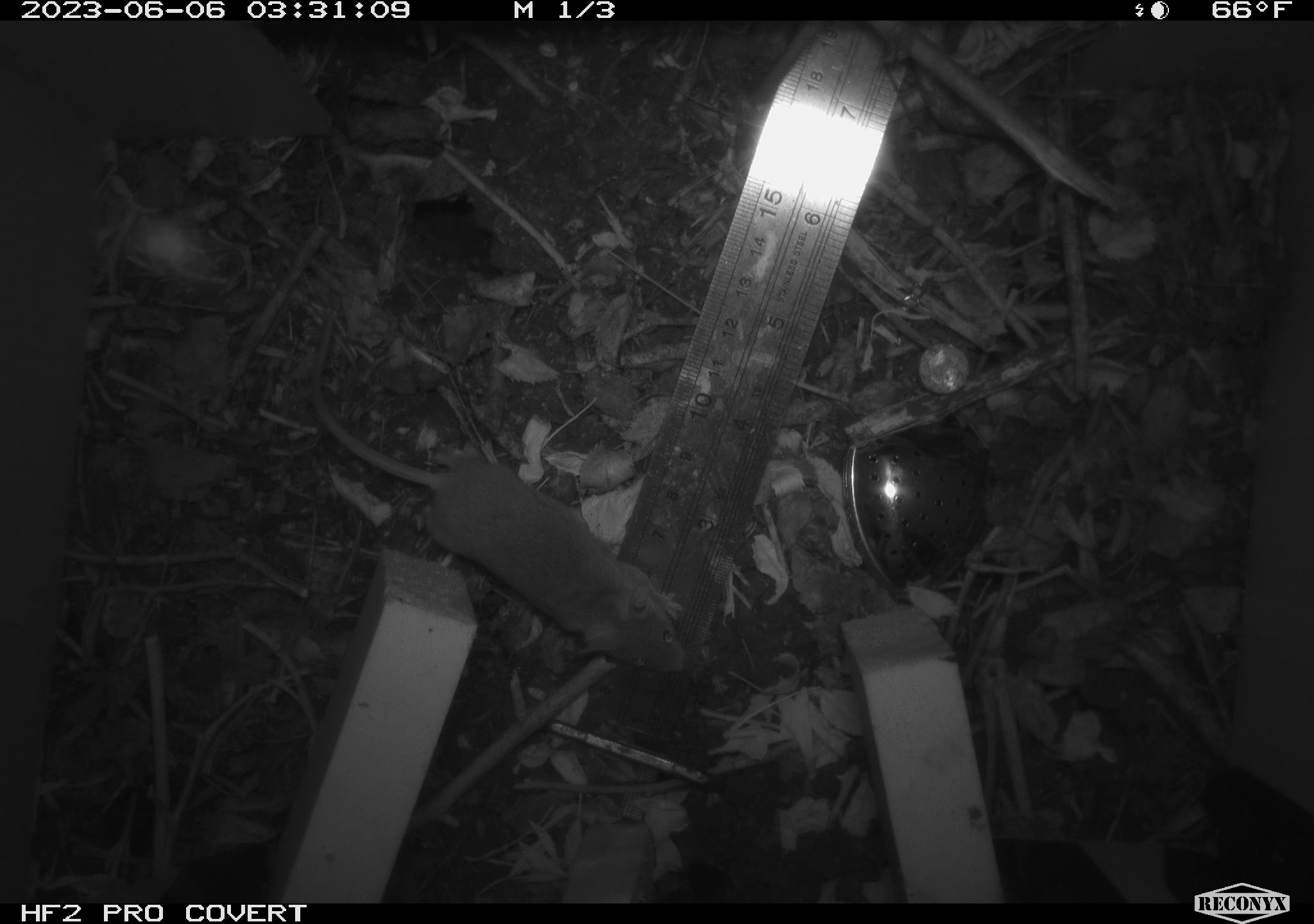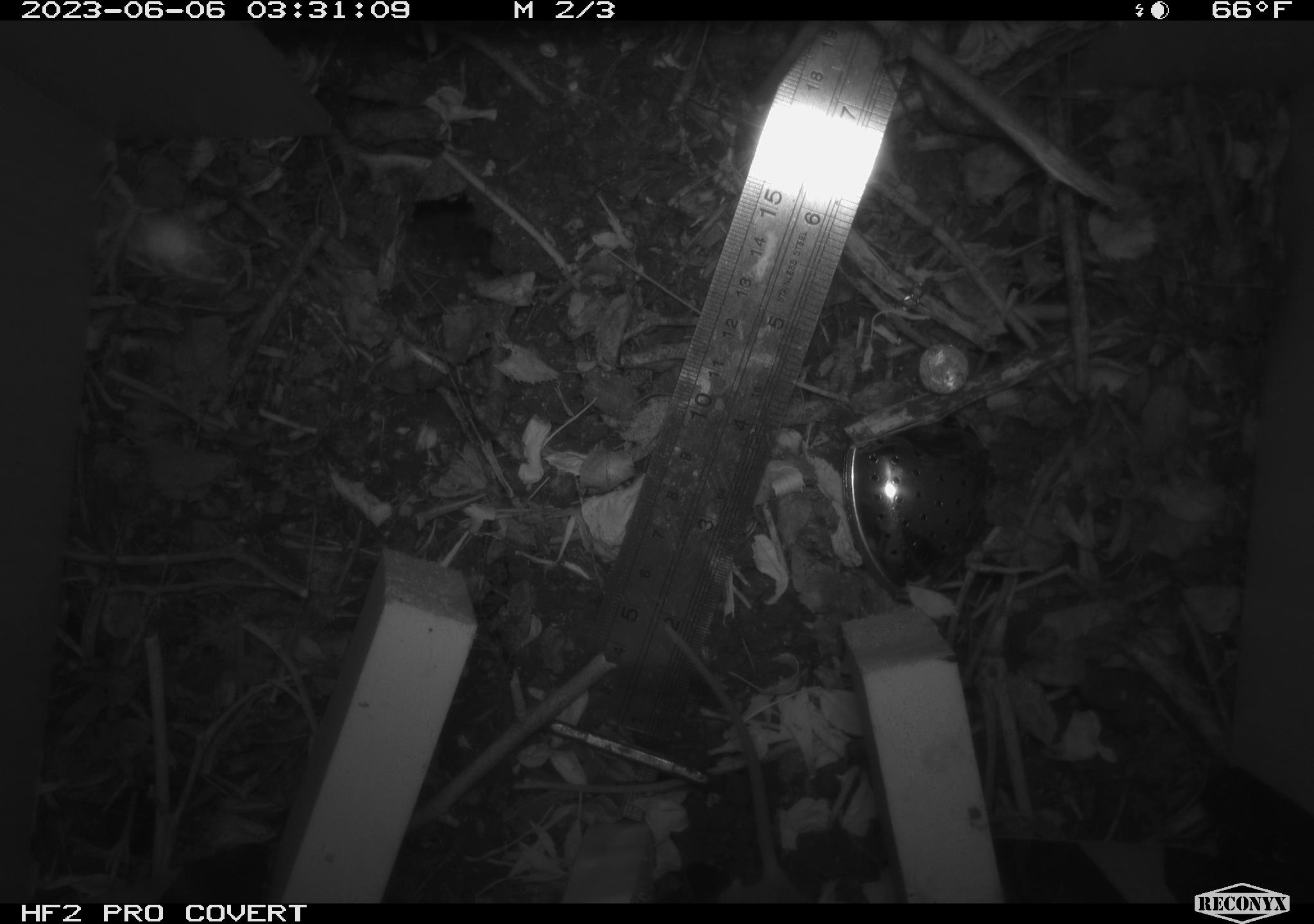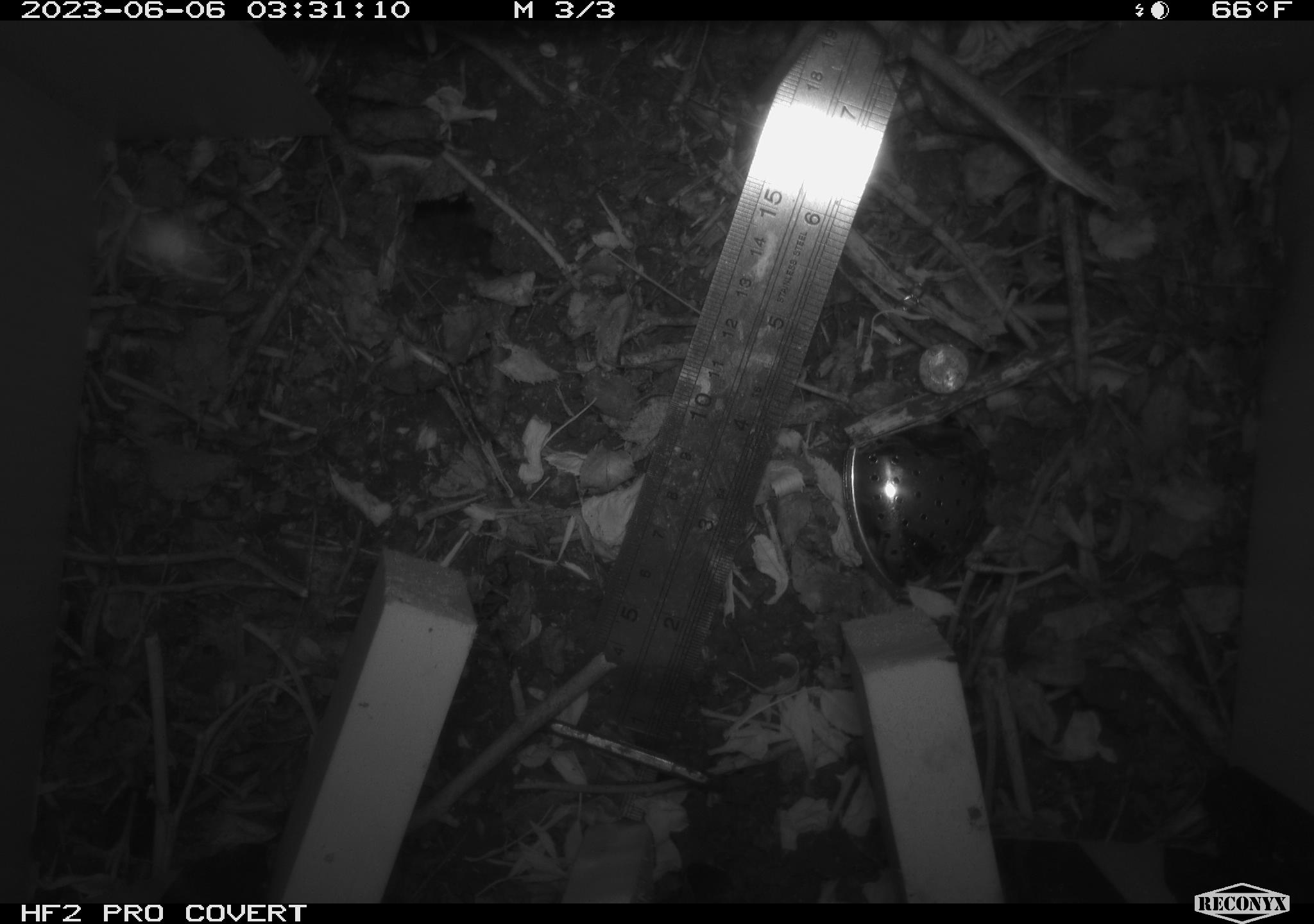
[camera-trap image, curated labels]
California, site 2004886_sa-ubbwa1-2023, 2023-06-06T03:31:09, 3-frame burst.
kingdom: Animalia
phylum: Chordata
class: Mammalia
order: Rodentia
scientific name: Rodentia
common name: rodent